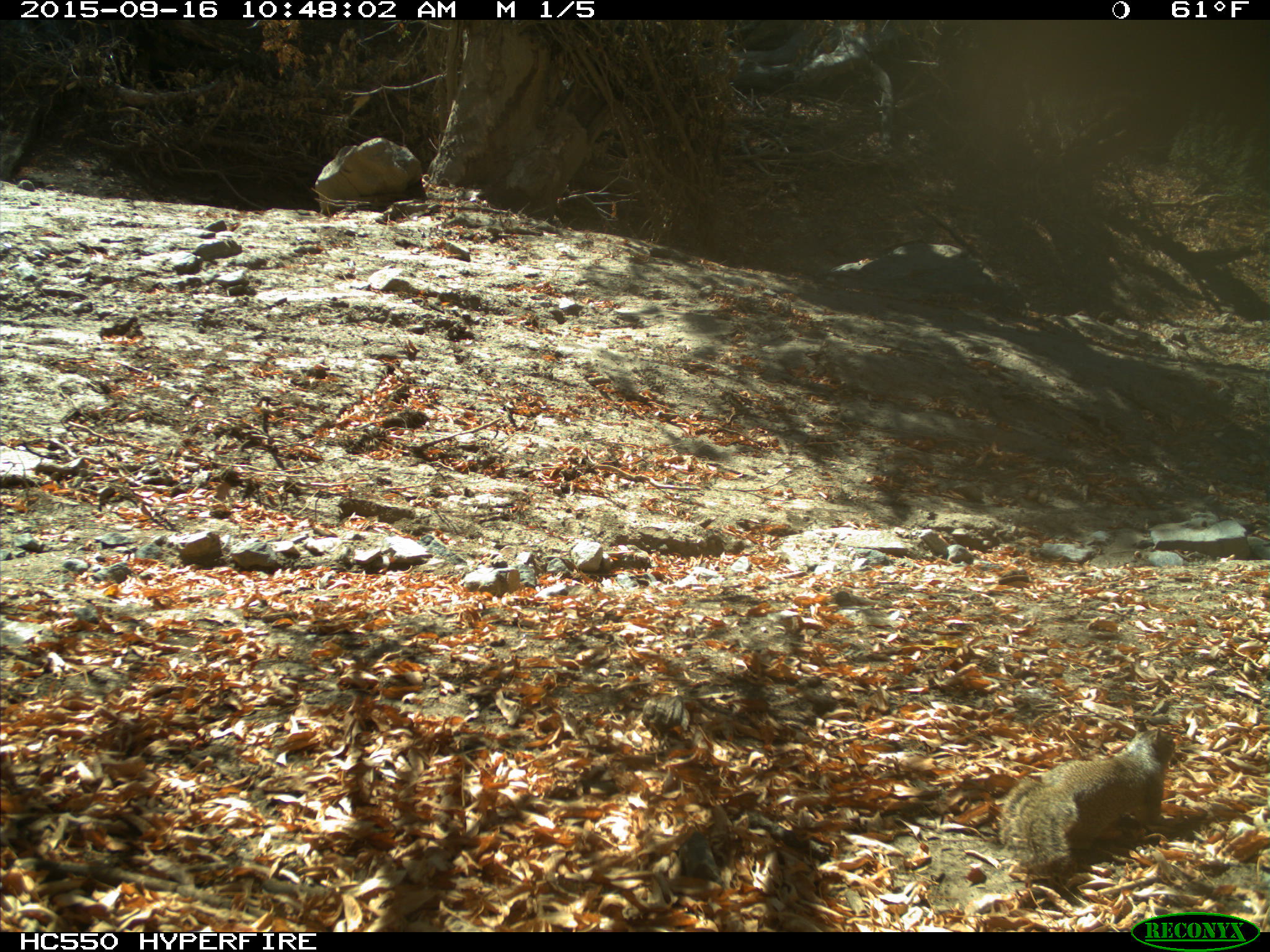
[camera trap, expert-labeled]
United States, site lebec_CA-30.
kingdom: Animalia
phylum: Chordata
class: Mammalia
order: Rodentia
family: Sciuridae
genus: Otospermophilus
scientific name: Otospermophilus beecheyi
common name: california ground squirrel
Otospermophilus beecheyi (california ground squirrel).